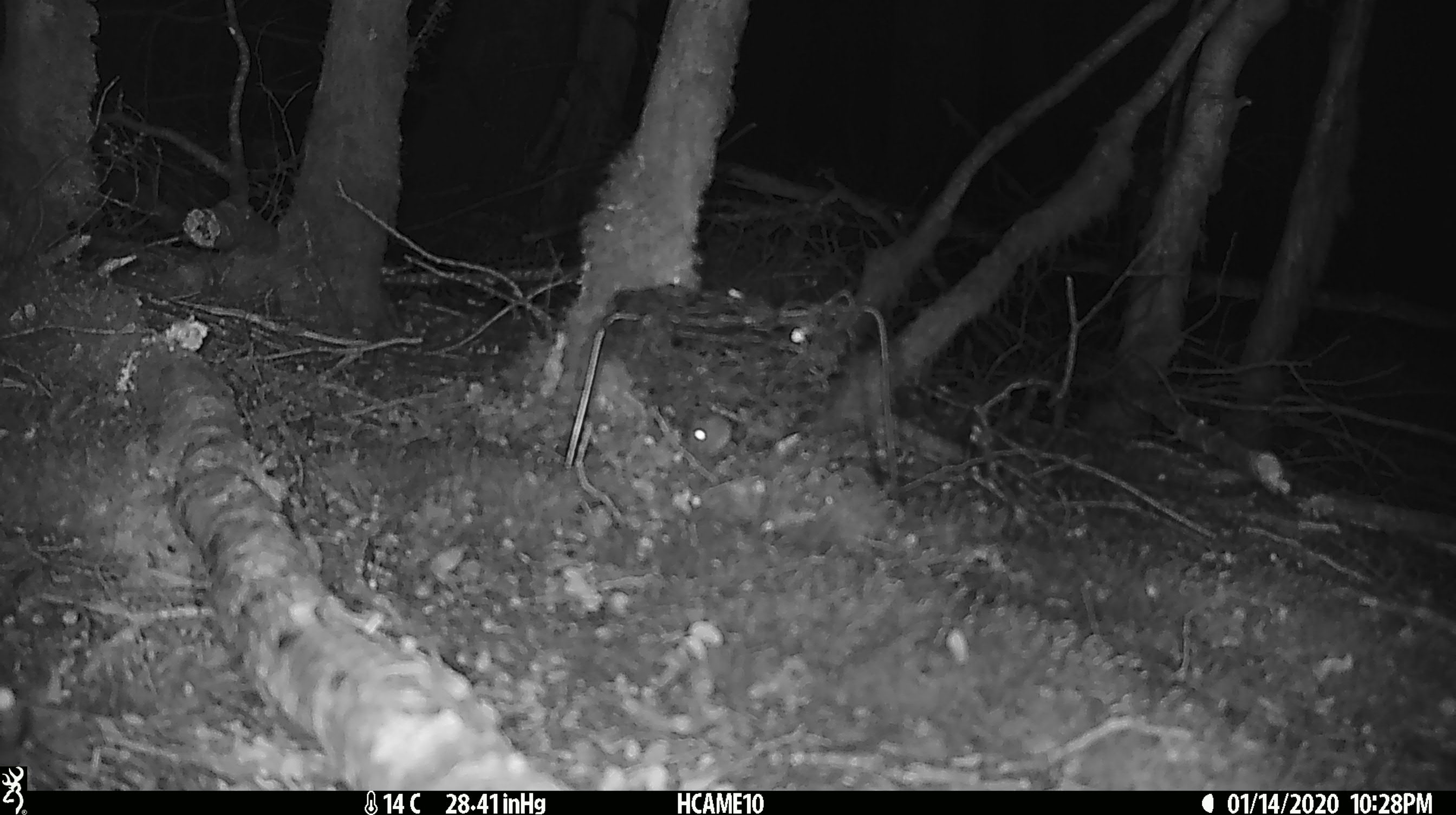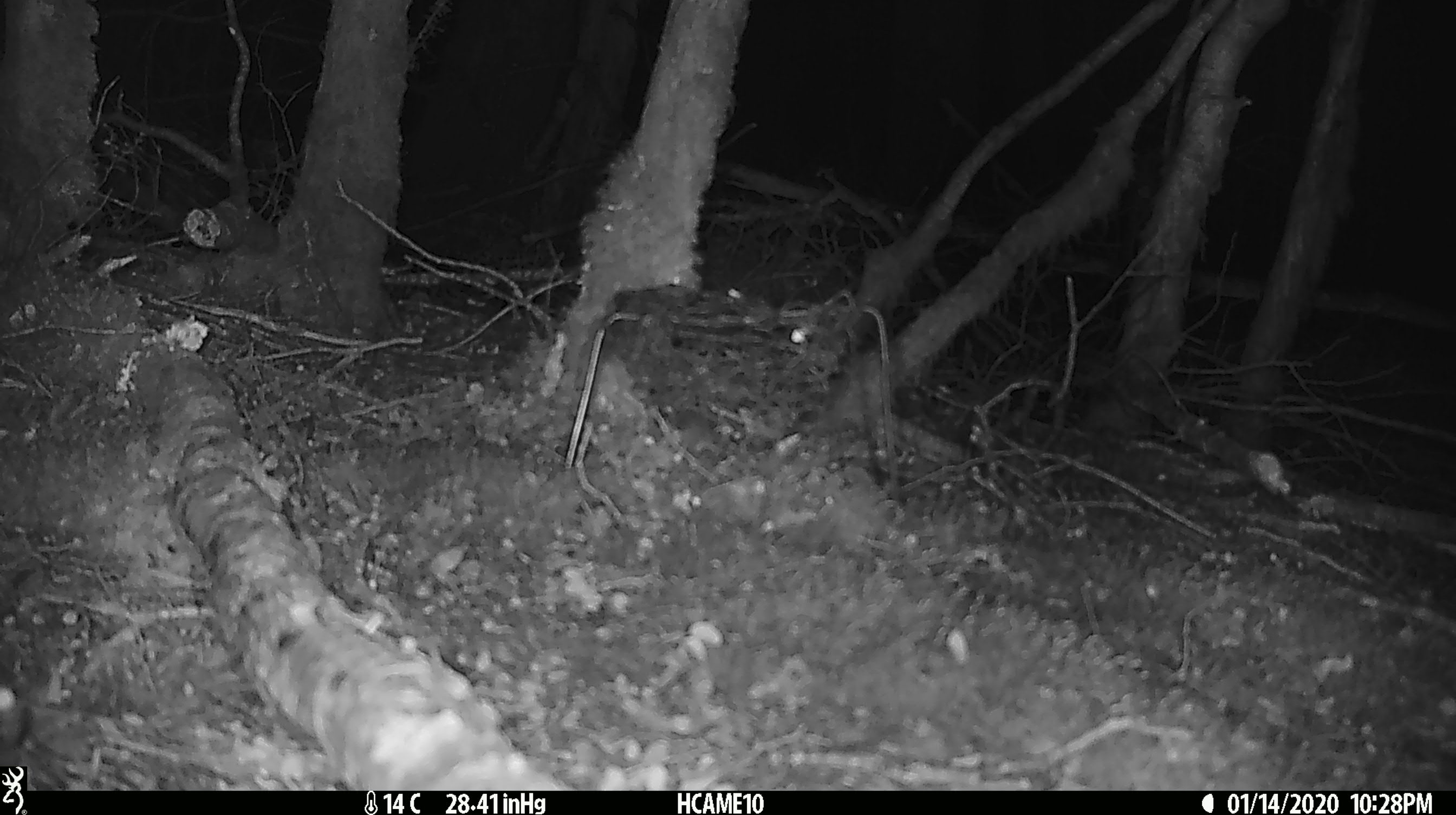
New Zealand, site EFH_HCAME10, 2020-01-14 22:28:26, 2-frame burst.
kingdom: Animalia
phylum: Chordata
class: Mammalia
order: Rodentia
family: Muridae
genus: Mus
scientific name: Mus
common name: mouse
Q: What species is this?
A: Mouse (Mus).